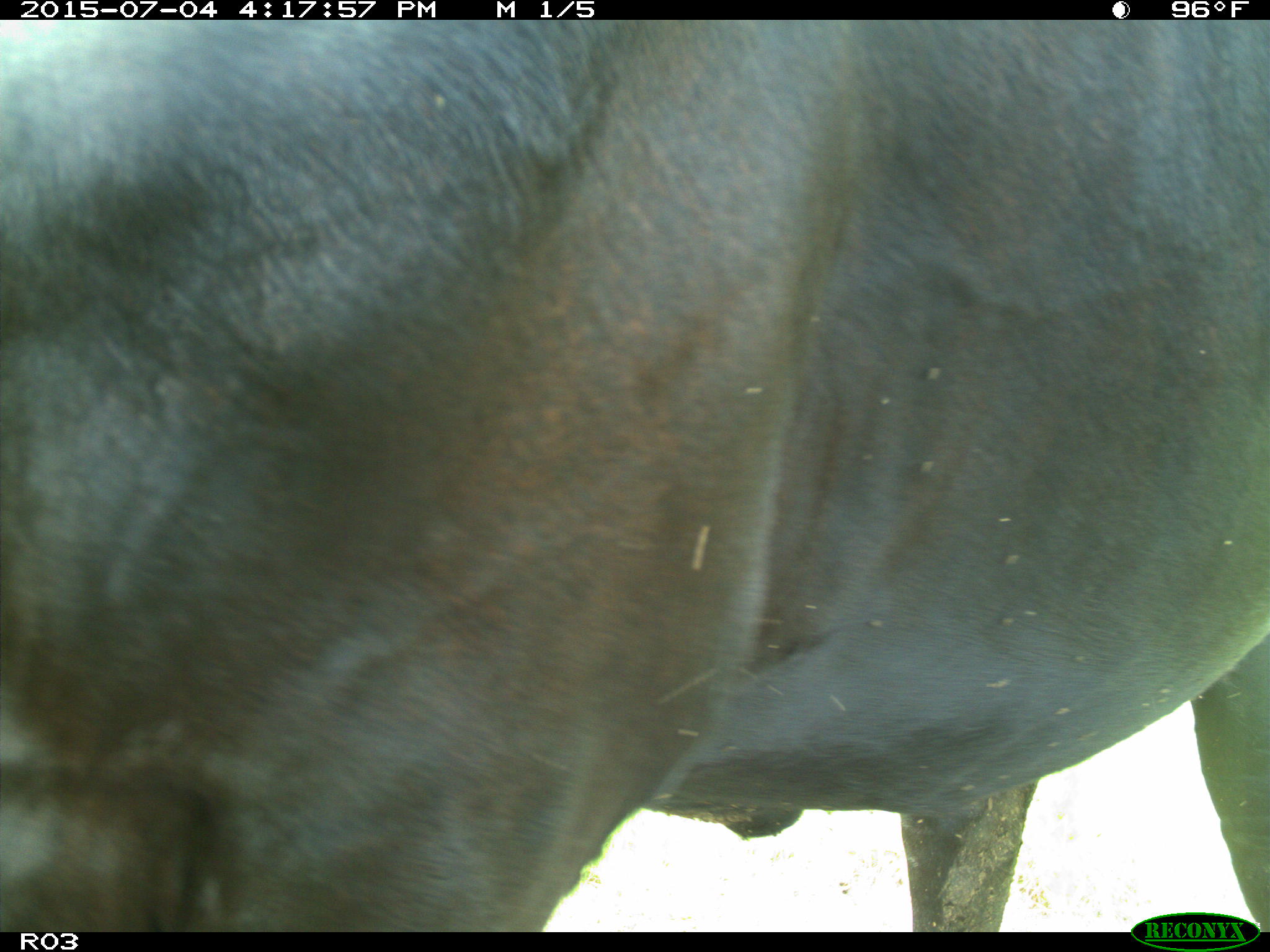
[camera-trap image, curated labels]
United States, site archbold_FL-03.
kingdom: Animalia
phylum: Chordata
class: Mammalia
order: Artiodactyla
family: Bovidae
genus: Bos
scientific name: Bos taurus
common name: domestic cow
Bos taurus (domestic cow).